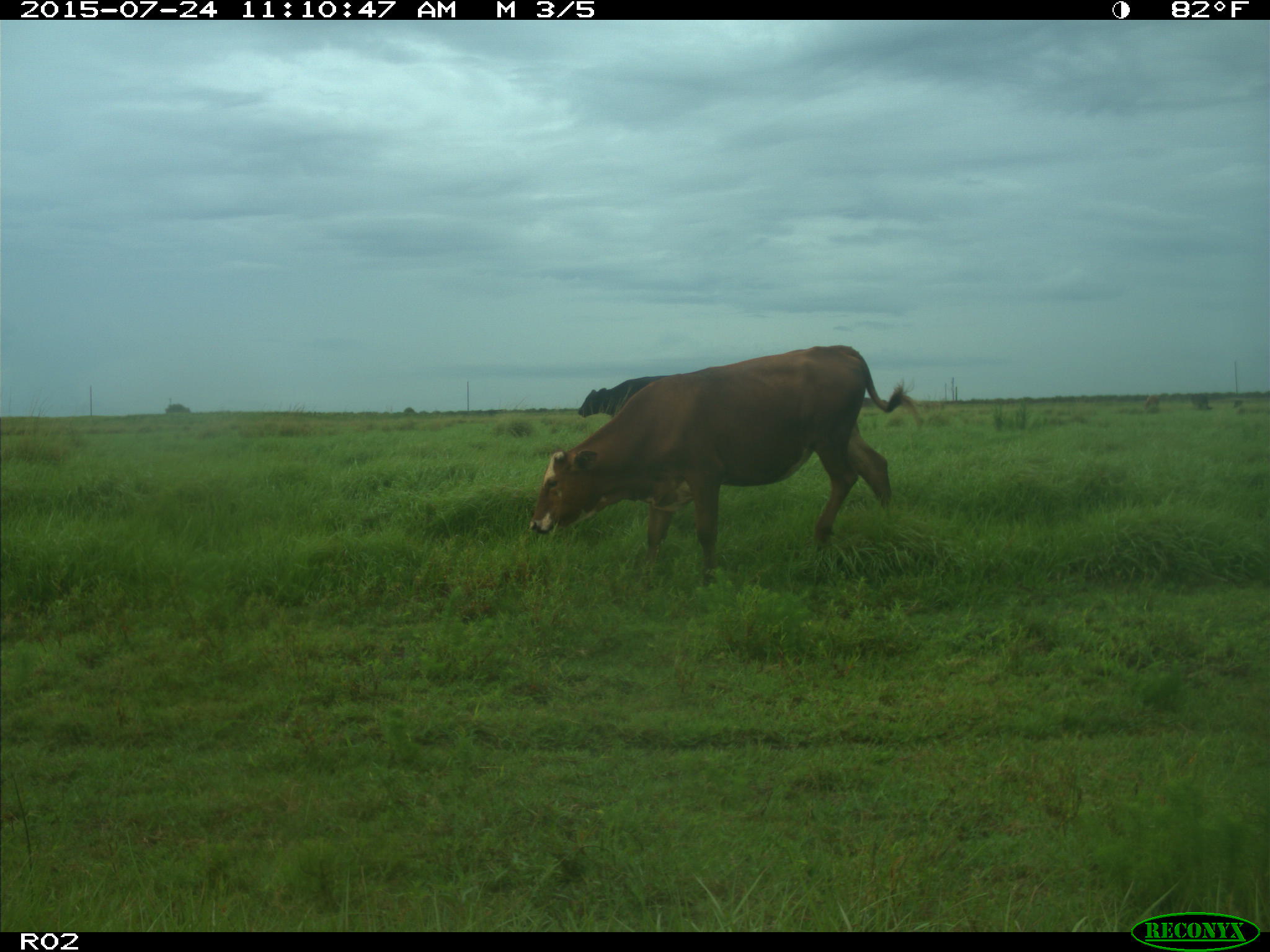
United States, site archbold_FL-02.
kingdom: Animalia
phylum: Chordata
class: Mammalia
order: Artiodactyla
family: Bovidae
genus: Bos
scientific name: Bos taurus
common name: domestic cow